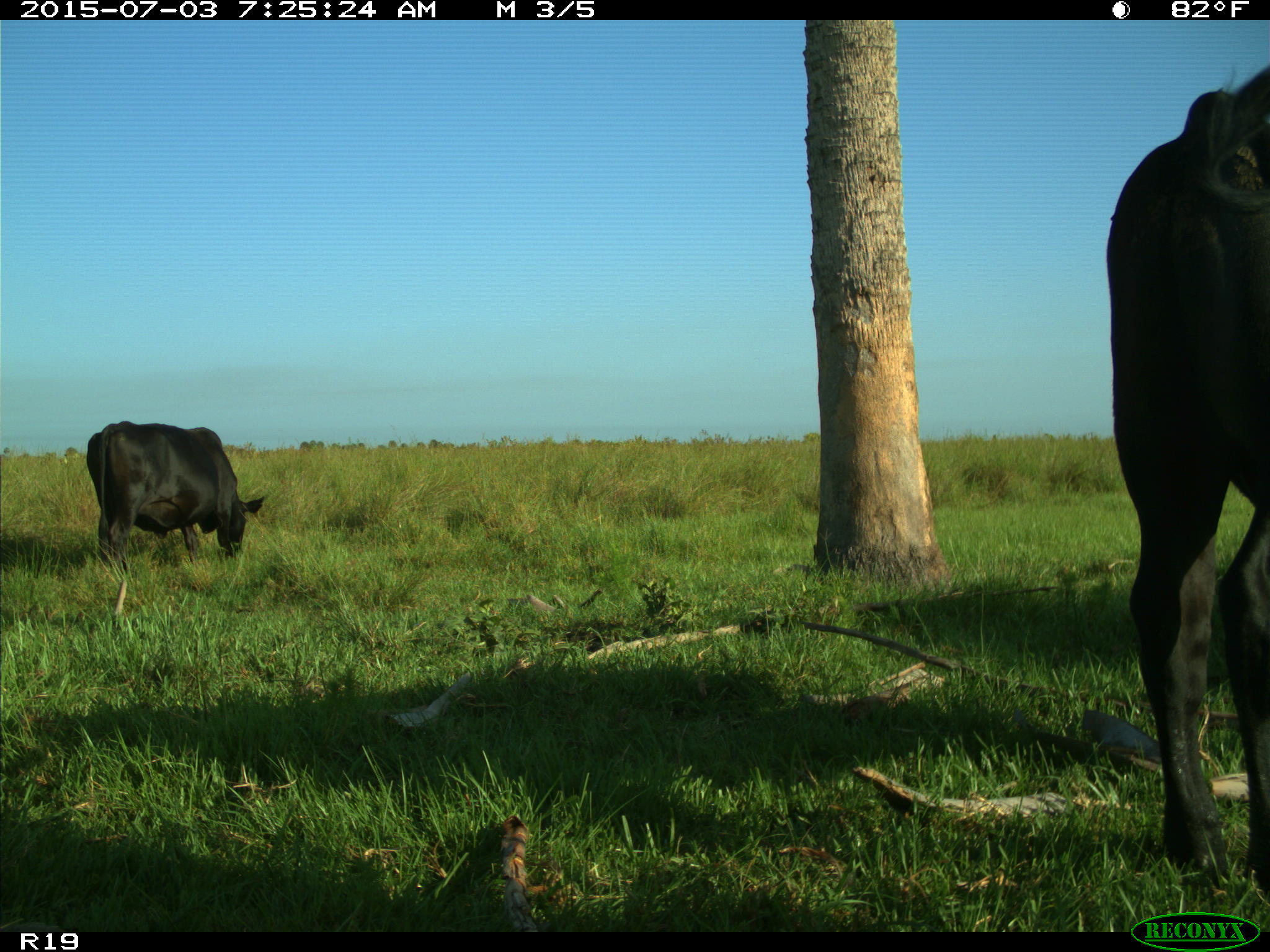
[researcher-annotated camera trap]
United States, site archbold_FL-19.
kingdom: Animalia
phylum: Chordata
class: Mammalia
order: Artiodactyla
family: Bovidae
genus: Bos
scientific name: Bos taurus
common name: domestic cow